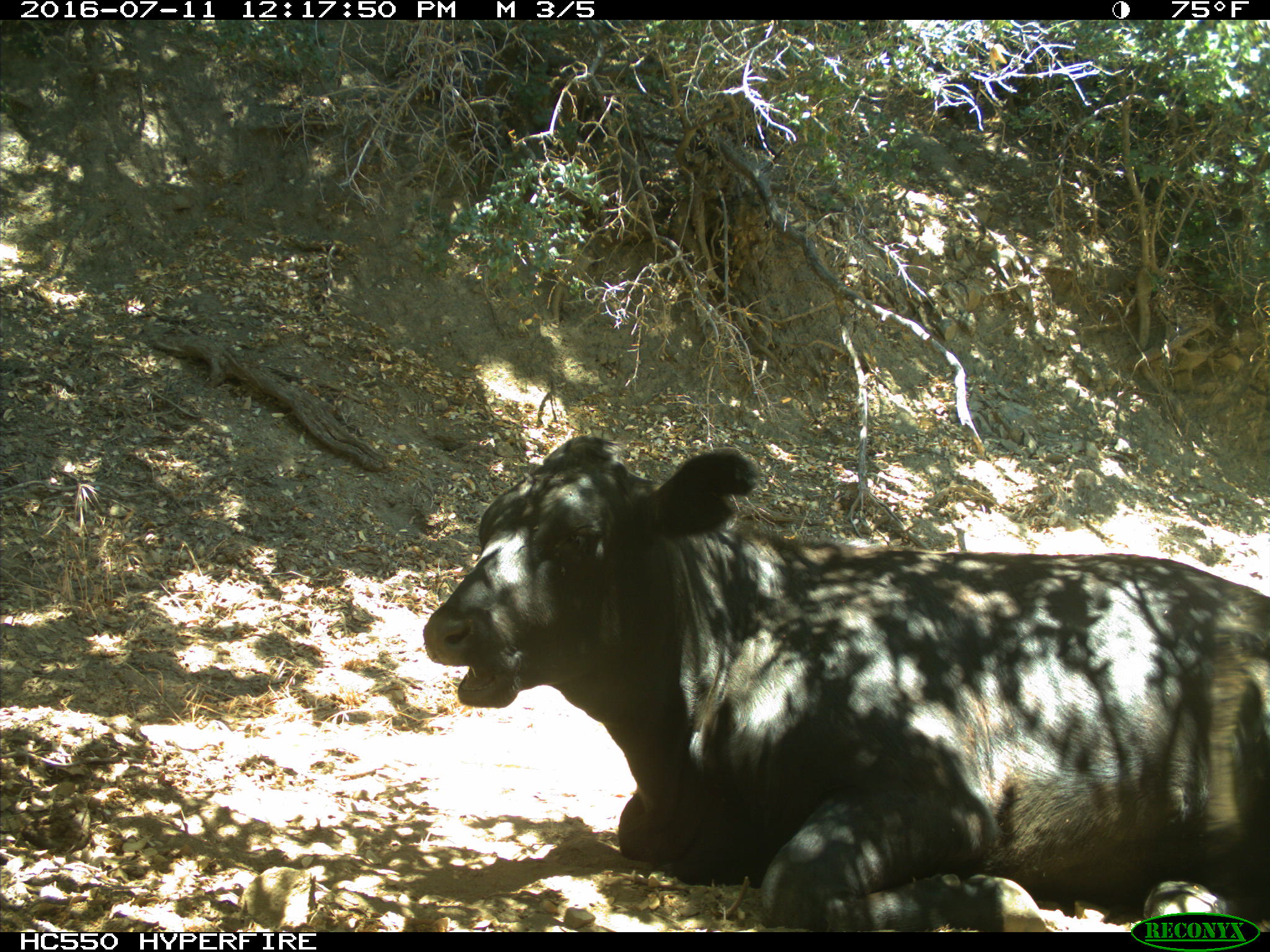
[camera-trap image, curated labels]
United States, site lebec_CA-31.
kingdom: Animalia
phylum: Chordata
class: Mammalia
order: Artiodactyla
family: Bovidae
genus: Bos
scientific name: Bos taurus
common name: domestic cow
Bos taurus (domestic cow).